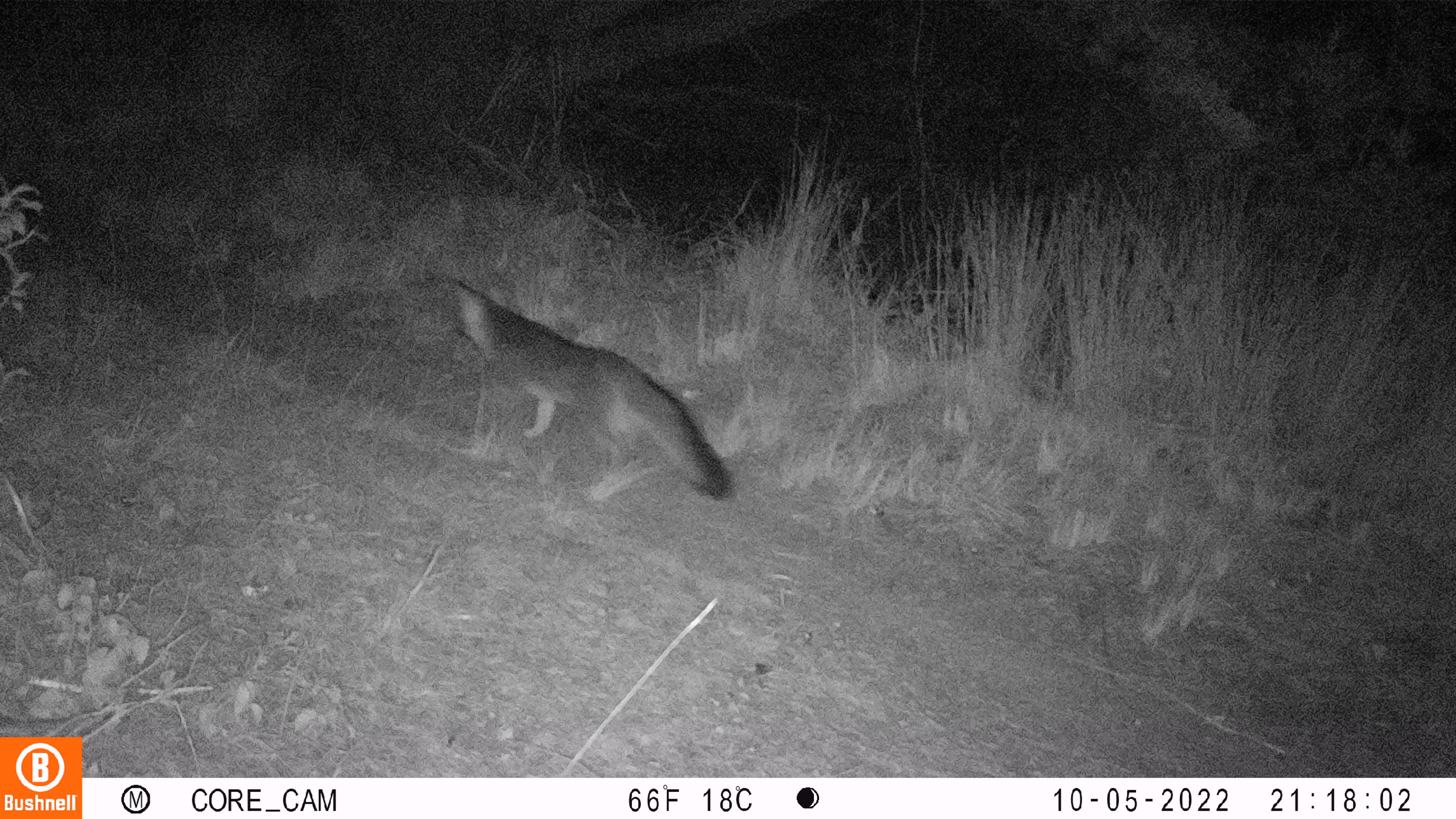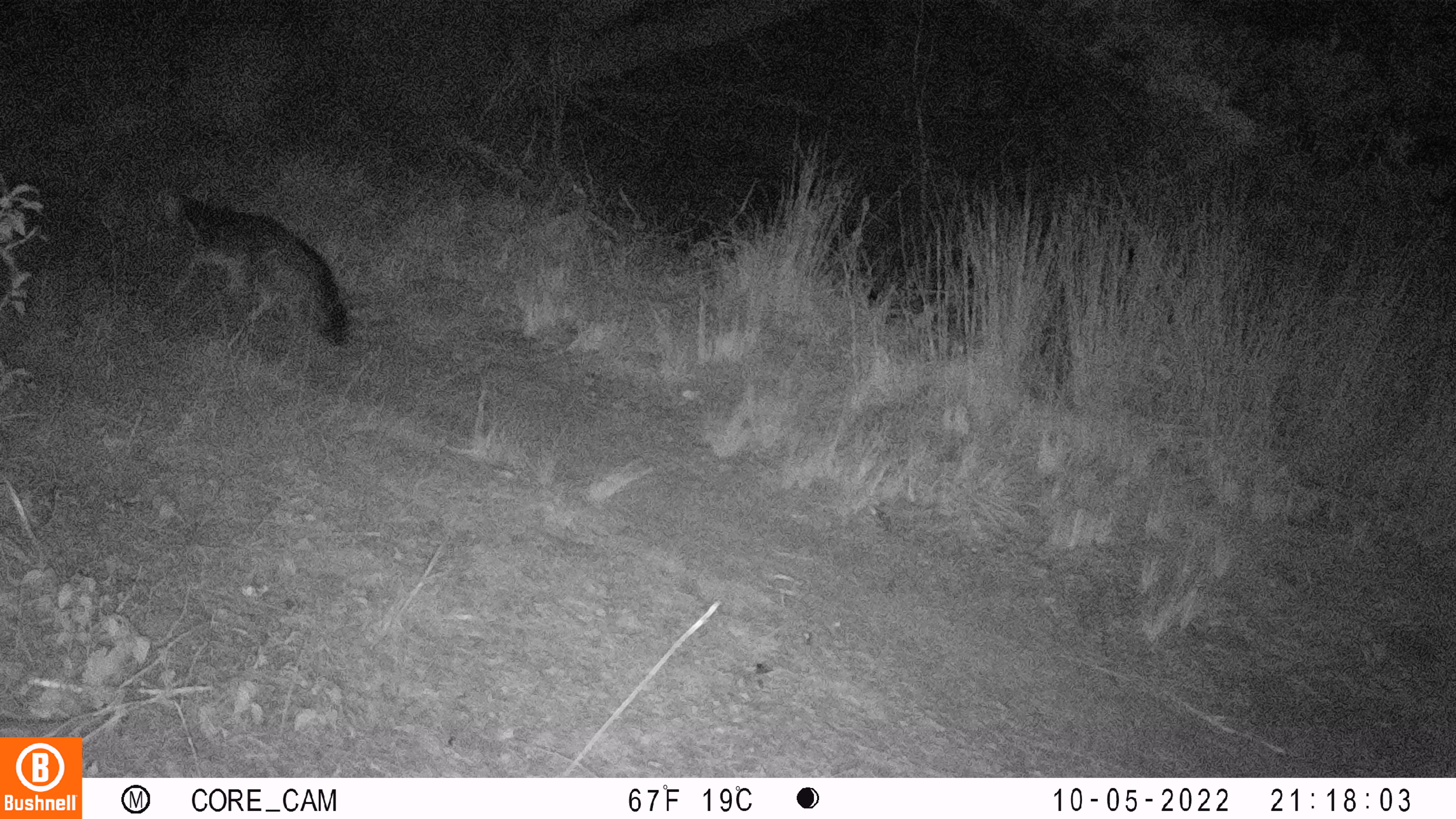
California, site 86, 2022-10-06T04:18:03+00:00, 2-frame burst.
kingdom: Animalia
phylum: Chordata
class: Mammalia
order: Carnivora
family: Canidae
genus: Urocyon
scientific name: Urocyon cinereoargenteus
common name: gray fox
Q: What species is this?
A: Gray fox (Urocyon cinereoargenteus).